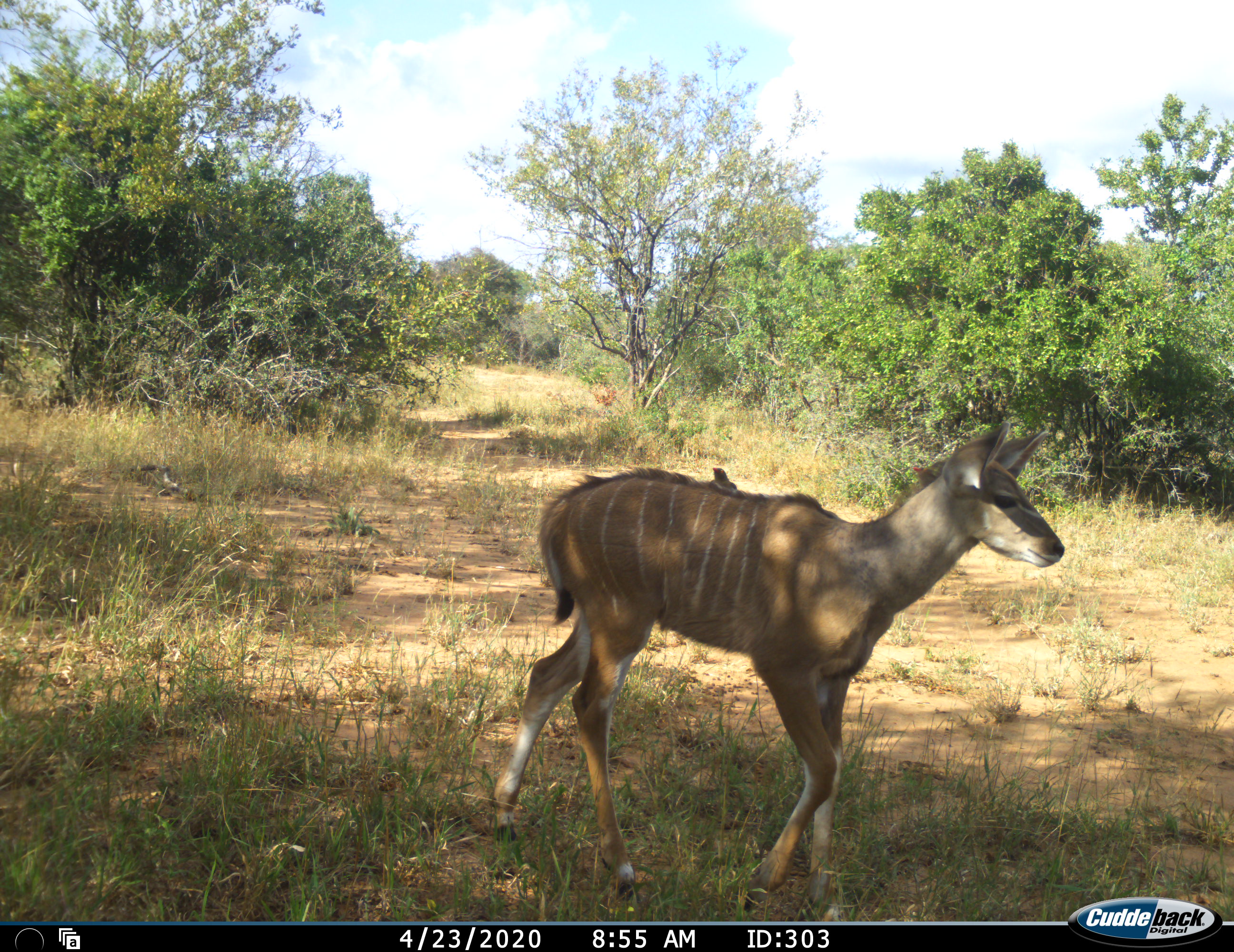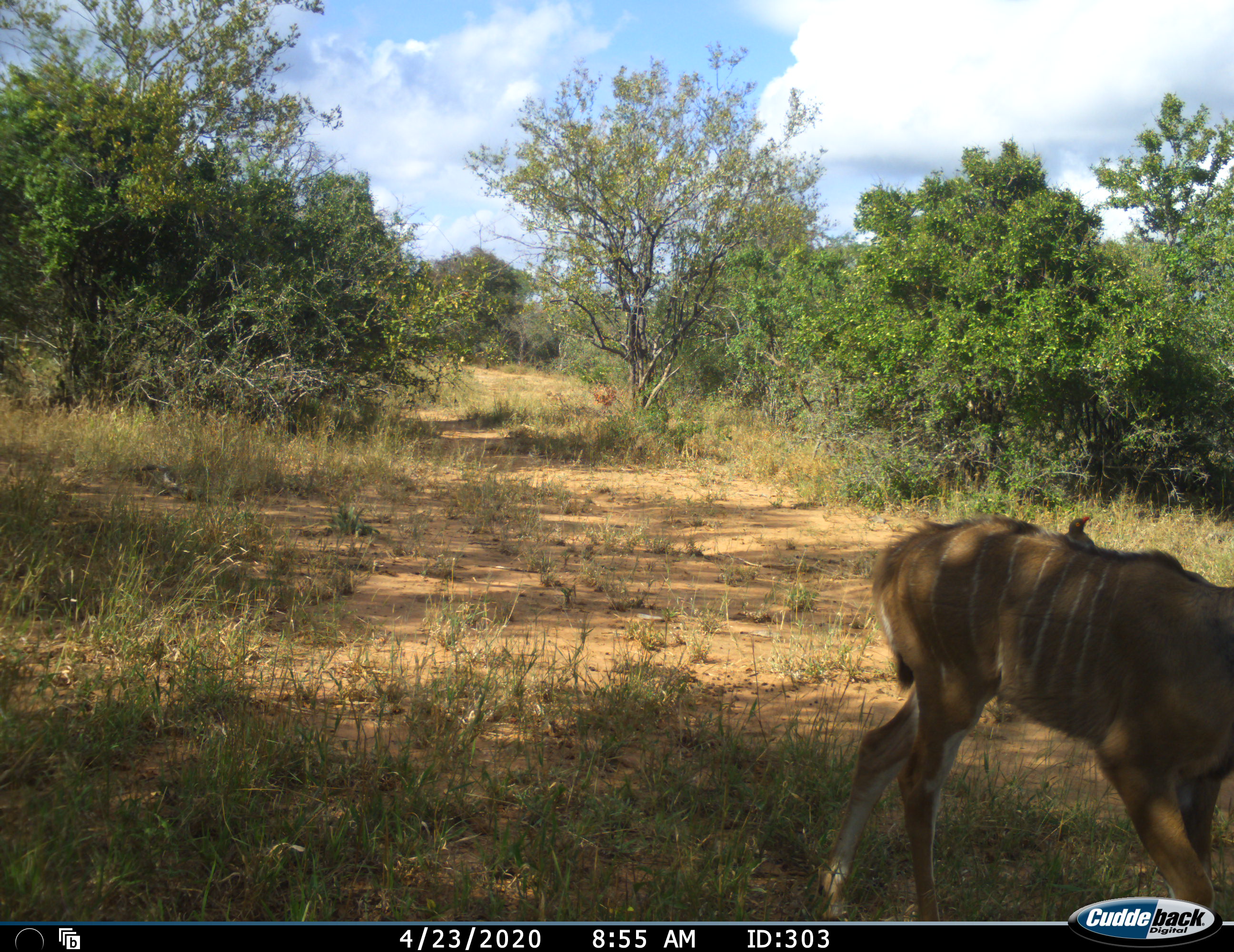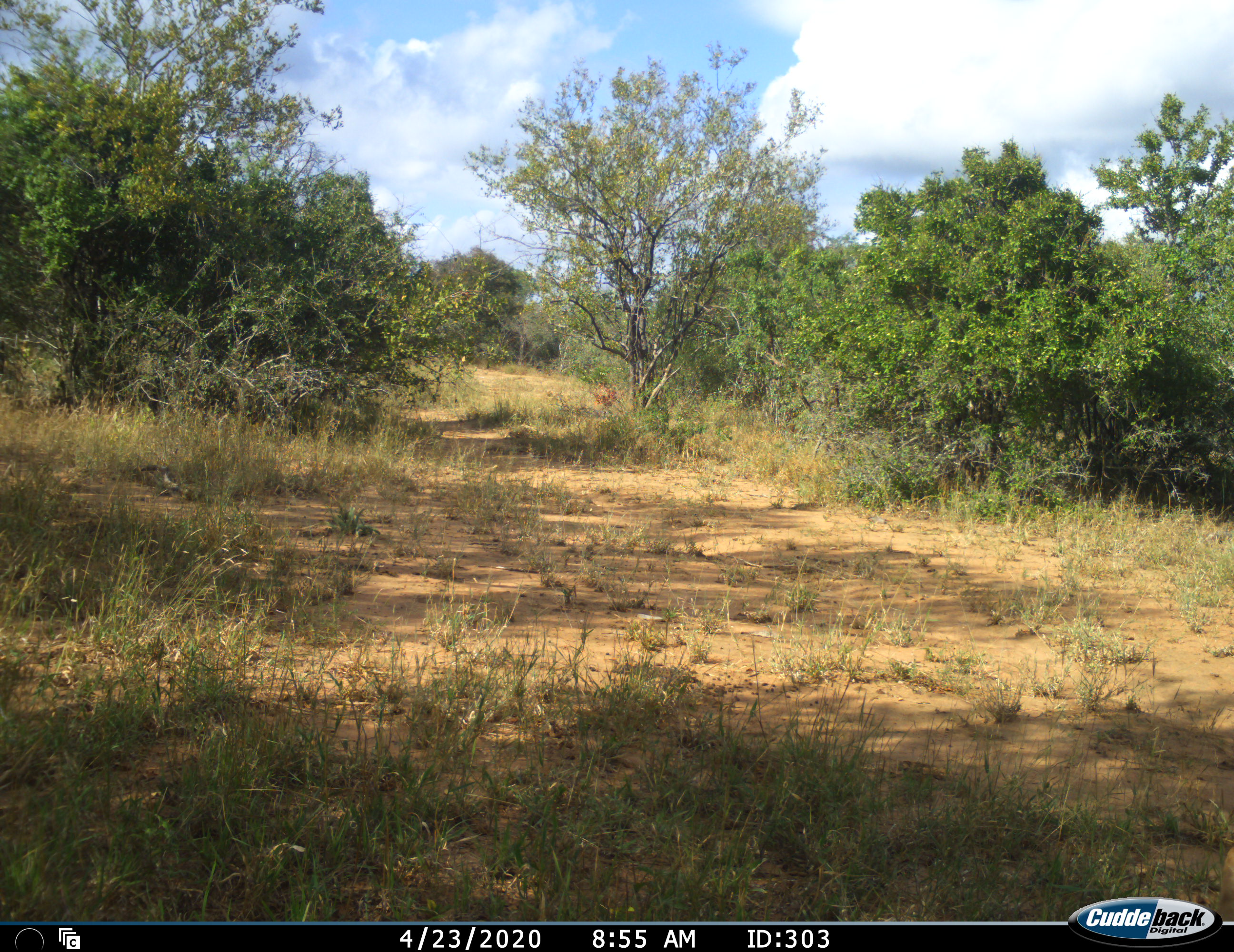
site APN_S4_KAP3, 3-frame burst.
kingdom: Animalia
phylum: Chordata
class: Mammalia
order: Artiodactyla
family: Bovidae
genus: Tragelaphus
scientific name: Tragelaphus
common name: kudu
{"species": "kudu (Tragelaphus)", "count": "1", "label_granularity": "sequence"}